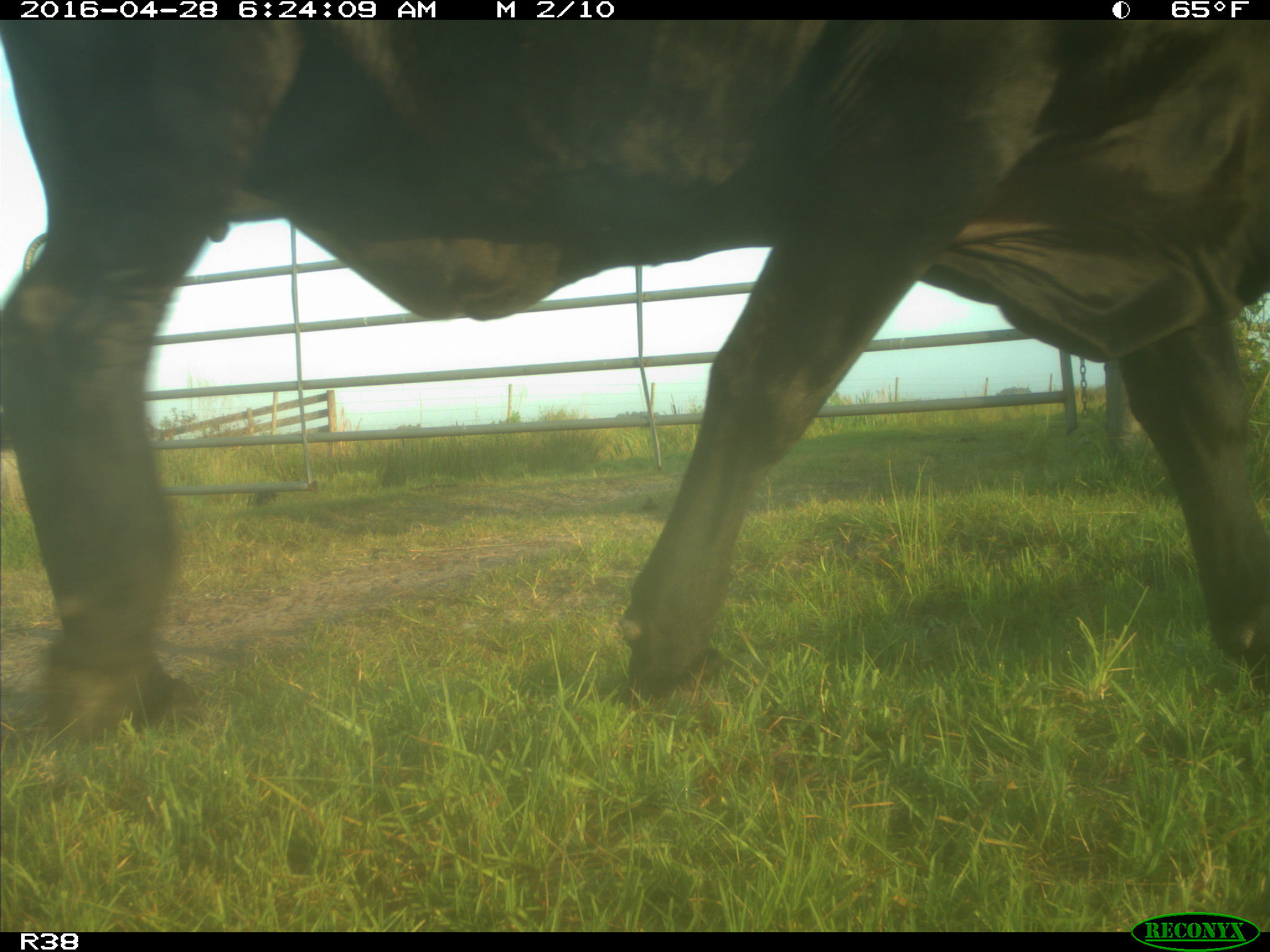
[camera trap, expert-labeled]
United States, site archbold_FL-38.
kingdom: Animalia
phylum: Chordata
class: Mammalia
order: Artiodactyla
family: Bovidae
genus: Bos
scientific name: Bos taurus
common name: domestic cow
Bos taurus (domestic cow).